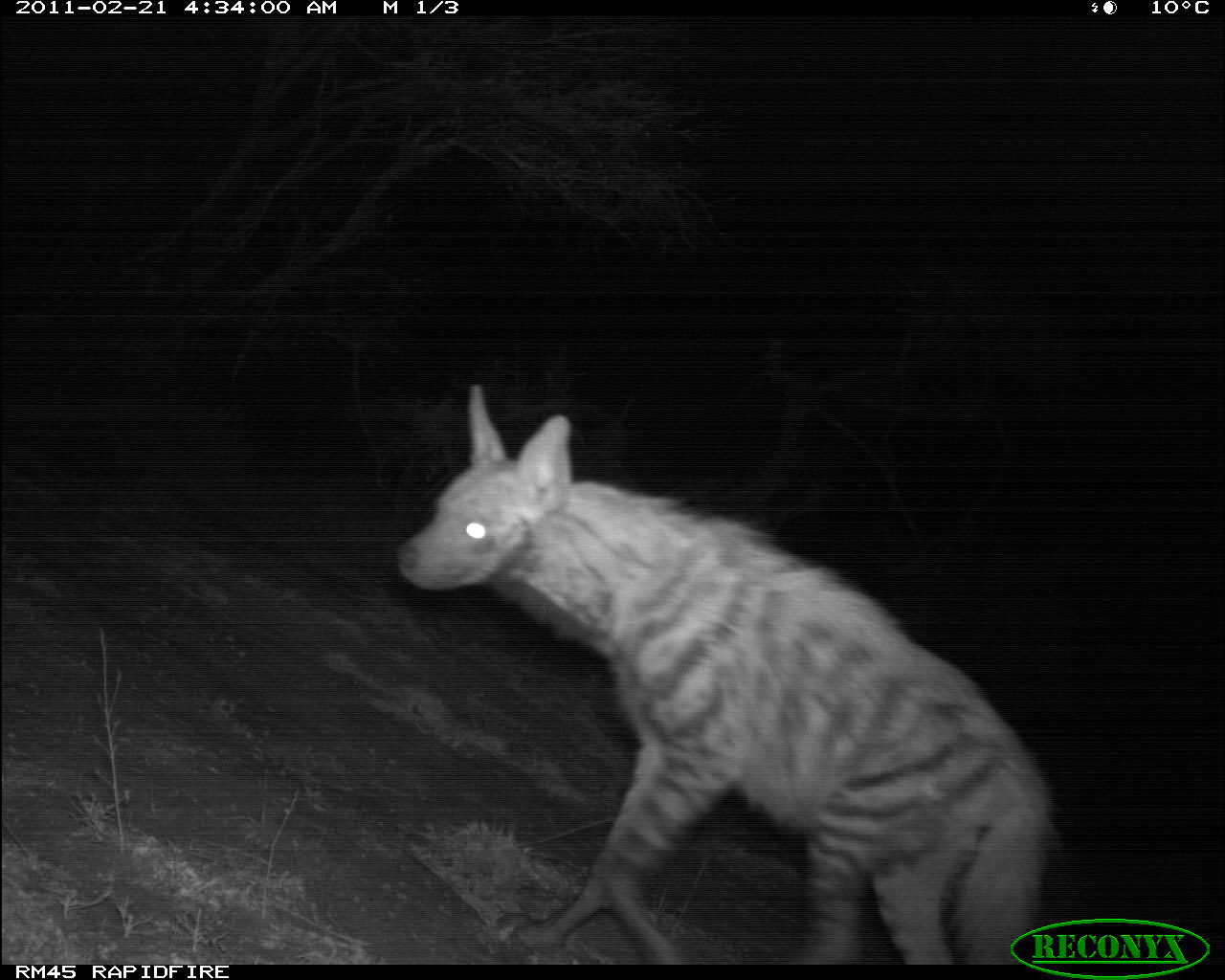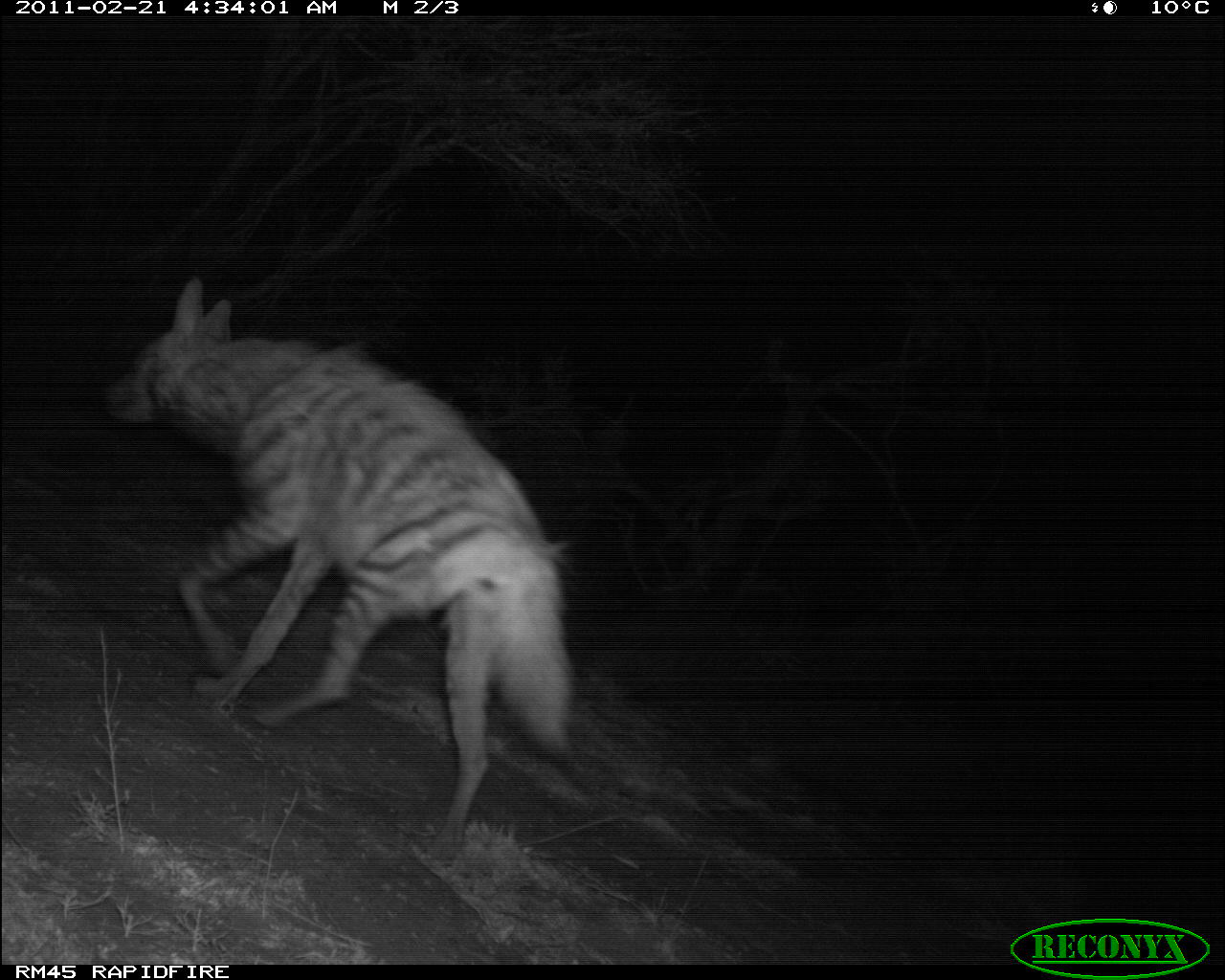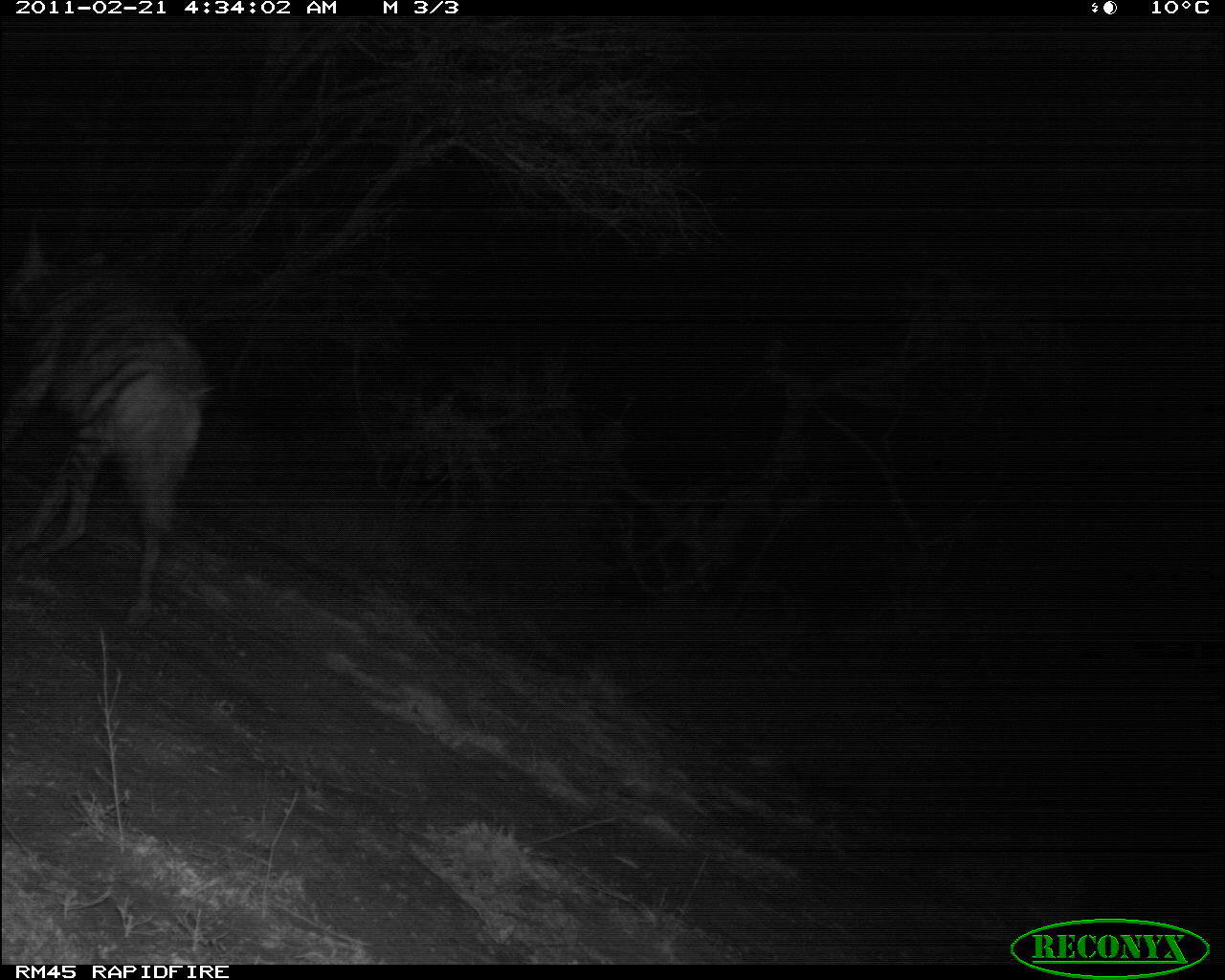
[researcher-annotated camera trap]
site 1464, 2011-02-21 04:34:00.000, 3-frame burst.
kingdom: Animalia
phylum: Chordata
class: Mammalia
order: Carnivora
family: Hyaenidae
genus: Hyaena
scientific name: Hyaena hyaena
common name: striped hyena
Hyaena hyaena (striped hyena), count 1.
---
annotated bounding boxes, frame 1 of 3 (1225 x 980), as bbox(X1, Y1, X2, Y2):
hyaena hyaena: bbox(395, 382, 1057, 965)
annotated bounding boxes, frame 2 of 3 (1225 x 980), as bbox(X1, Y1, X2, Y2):
hyaena hyaena: bbox(98, 274, 576, 866)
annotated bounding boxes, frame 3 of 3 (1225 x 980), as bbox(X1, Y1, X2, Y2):
hyaena hyaena: bbox(0, 222, 221, 634)